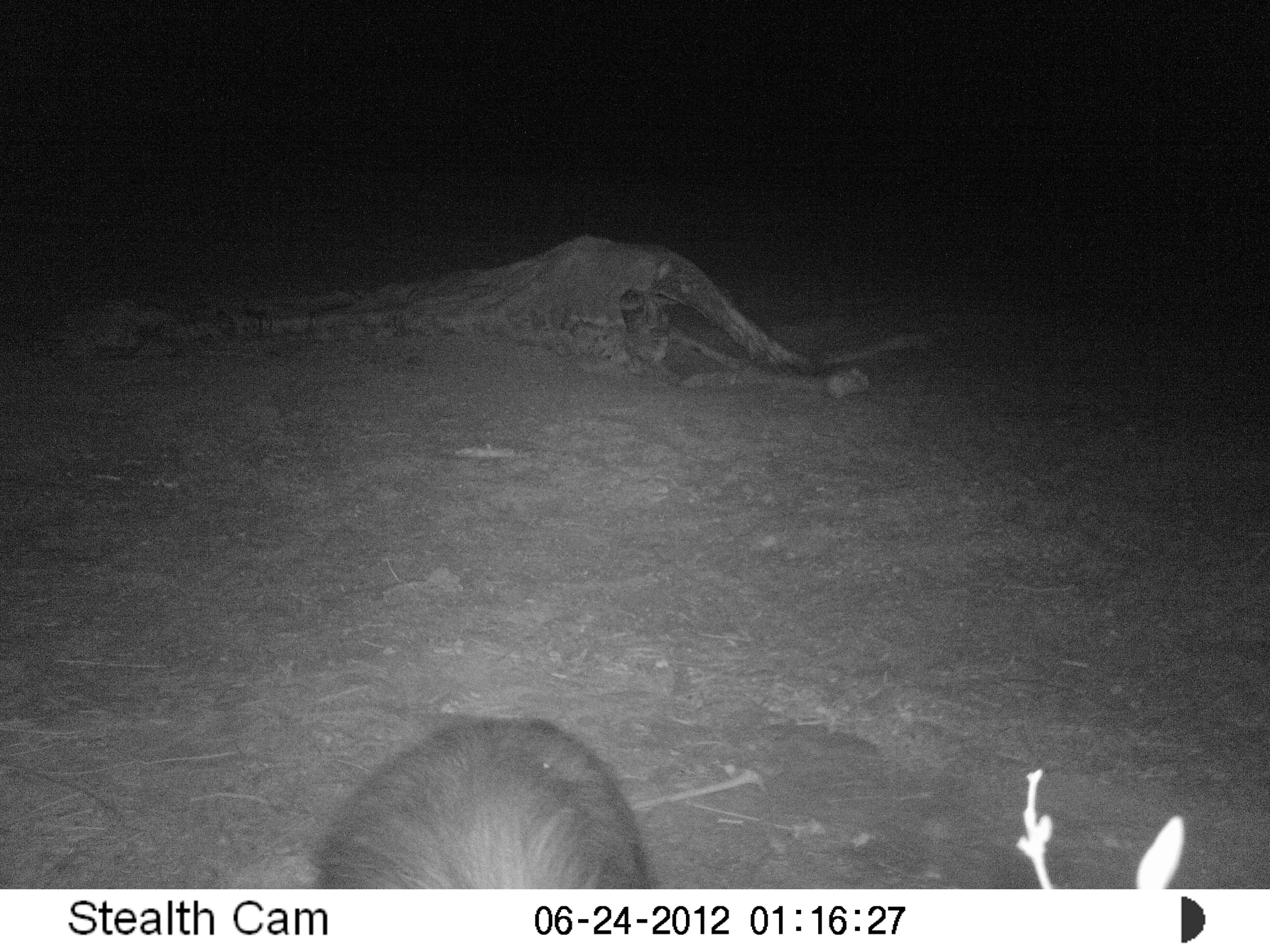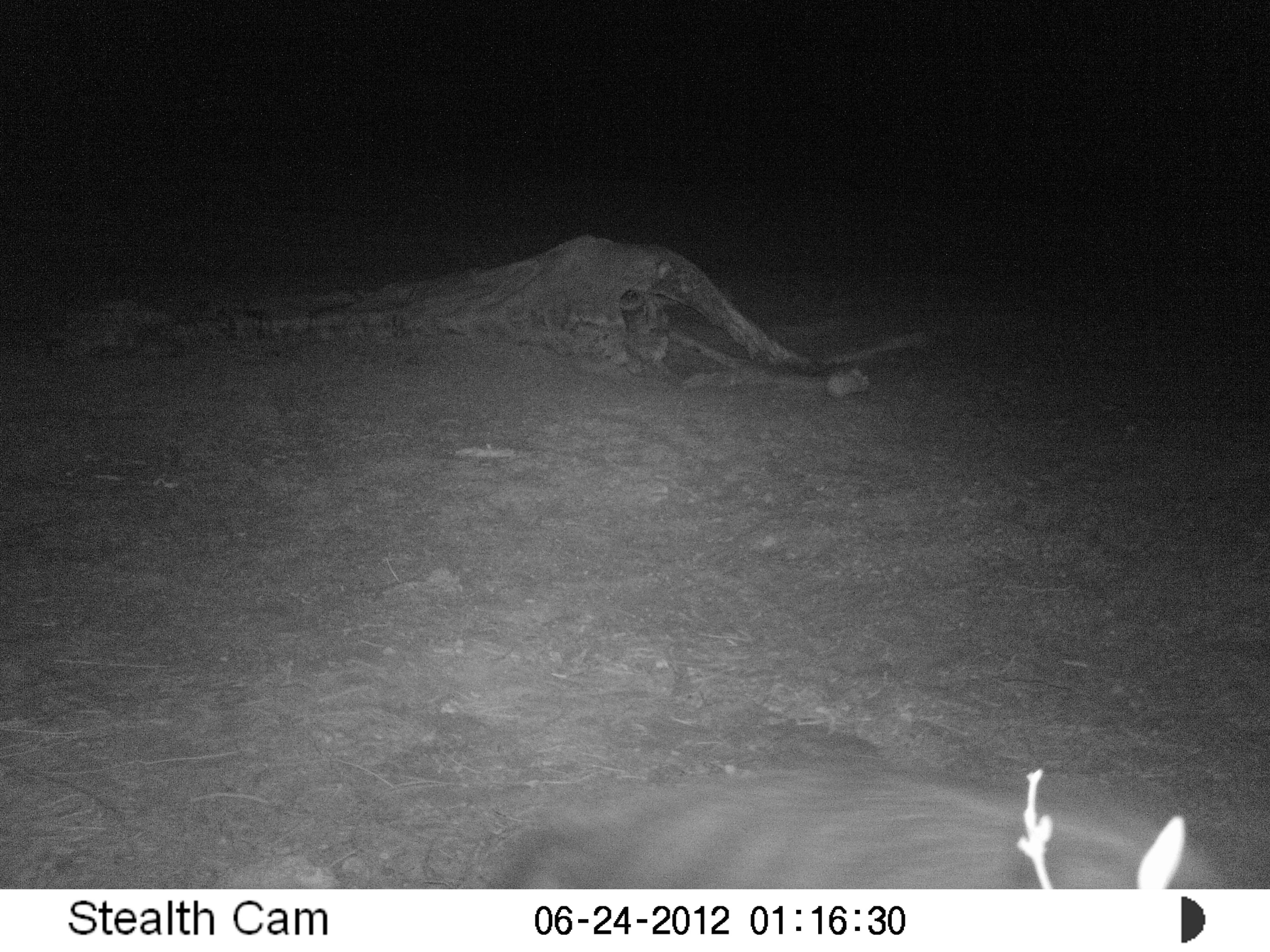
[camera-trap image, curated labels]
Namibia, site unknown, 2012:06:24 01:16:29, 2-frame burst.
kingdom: Animalia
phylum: Chordata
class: Mammalia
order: Carnivora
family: Hyaenidae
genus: Parahyaena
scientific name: Parahyaena brunnea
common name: brown hyena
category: hyaena brunnea